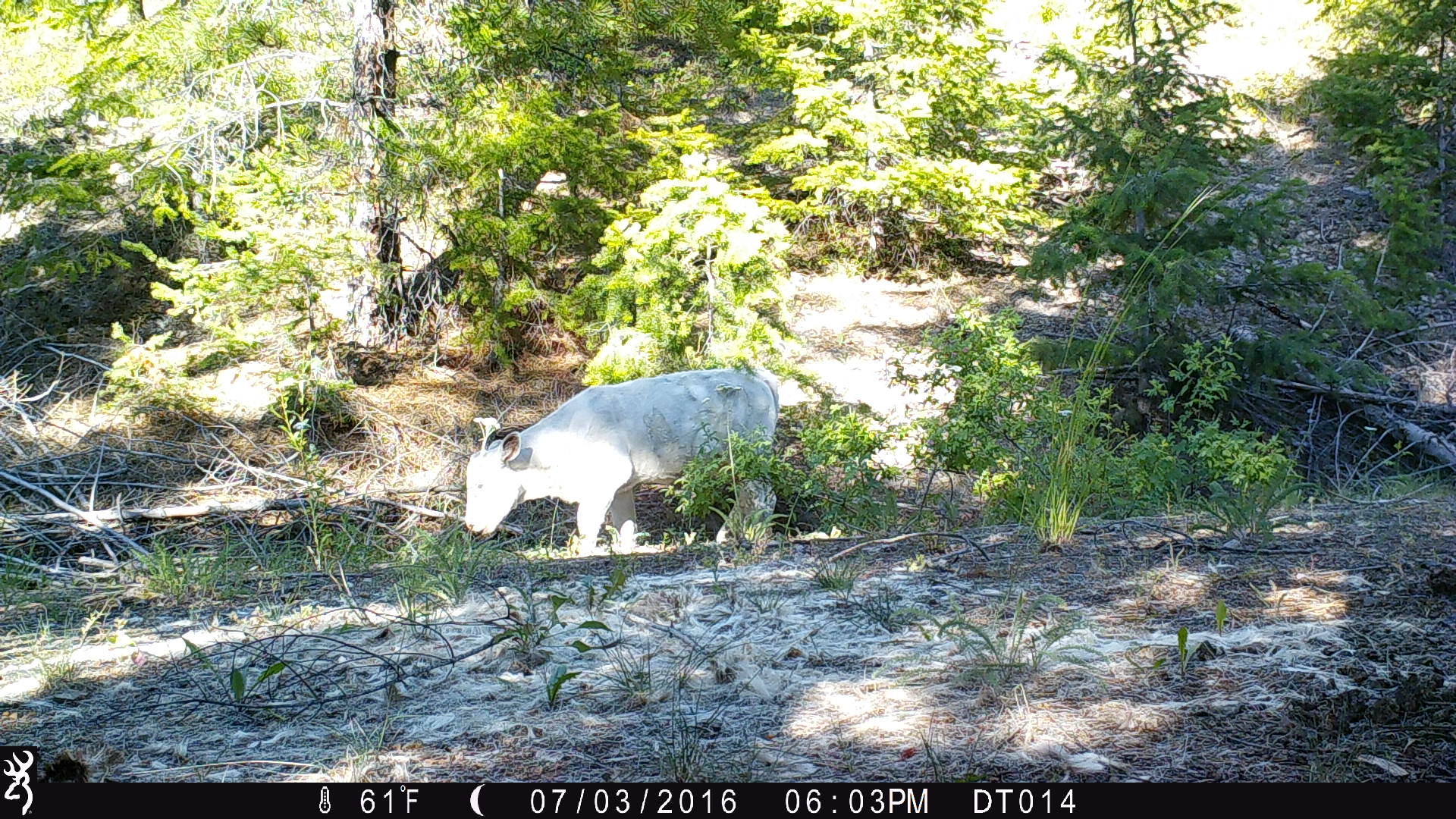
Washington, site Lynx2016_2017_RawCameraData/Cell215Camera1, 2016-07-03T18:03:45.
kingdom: Animalia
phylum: Chordata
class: Mammalia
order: Artiodactyla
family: Bovidae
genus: Bos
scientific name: Bos taurus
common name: domestic cattle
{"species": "domestic cattle (Bos taurus)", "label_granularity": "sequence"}